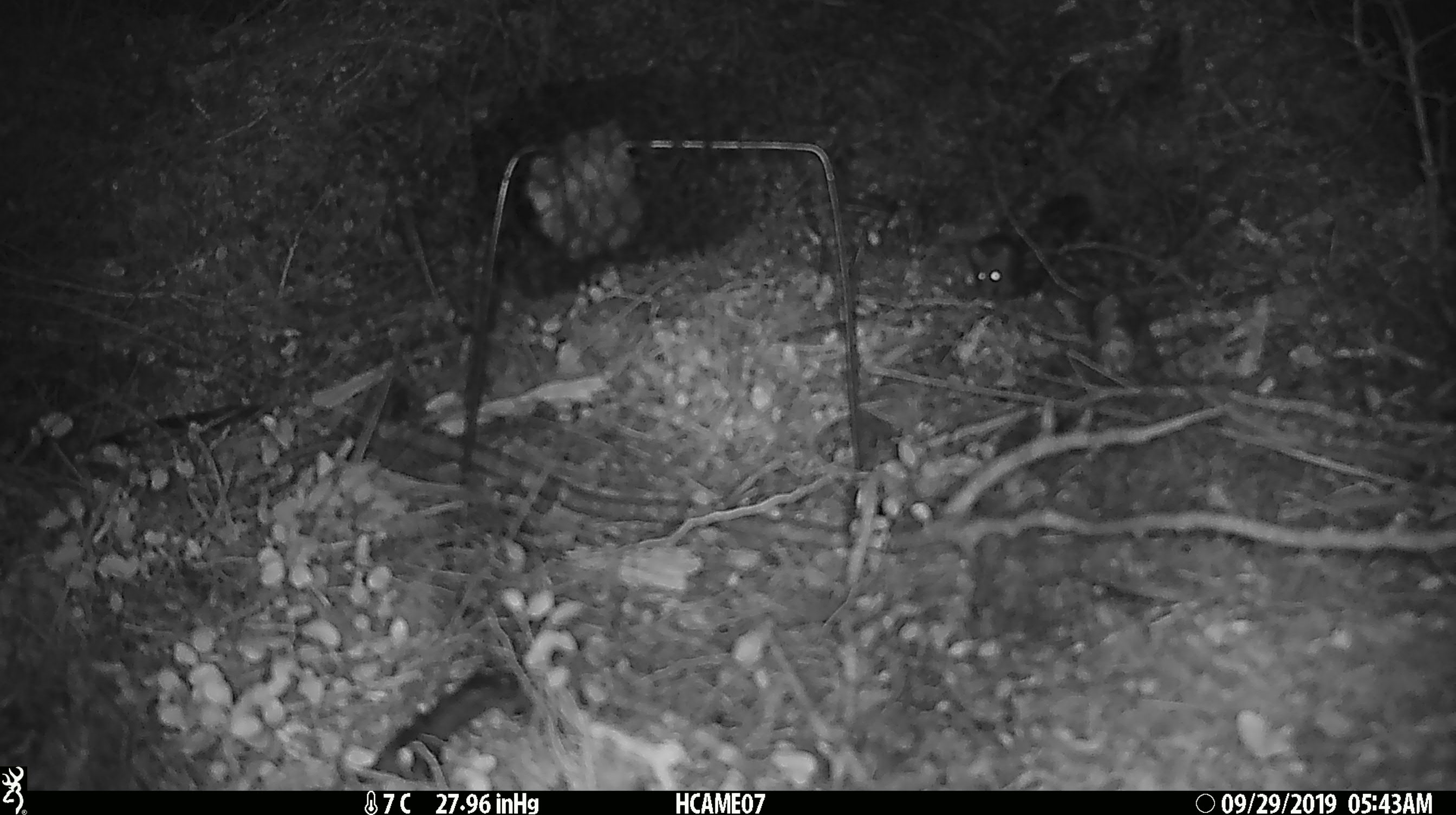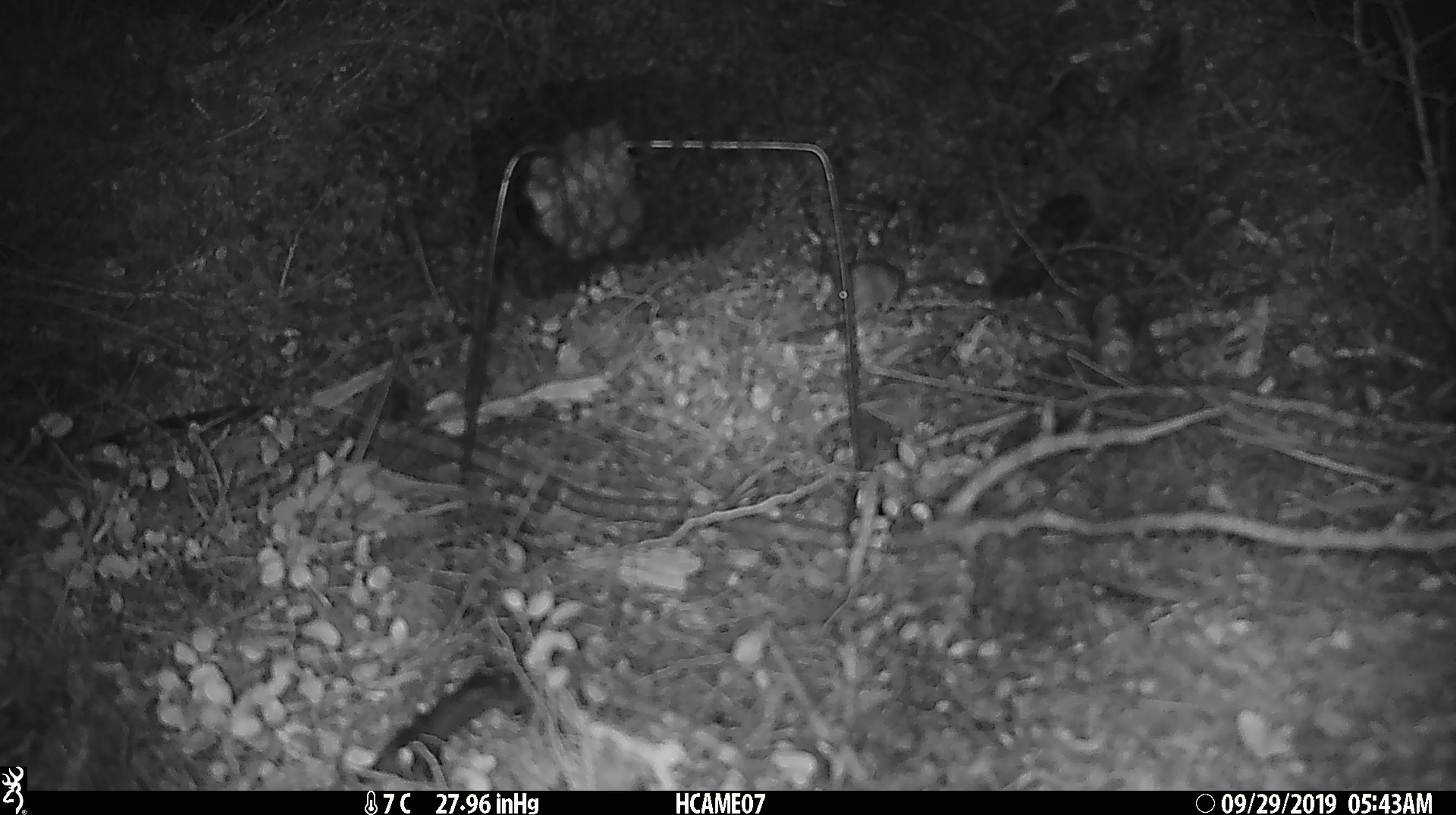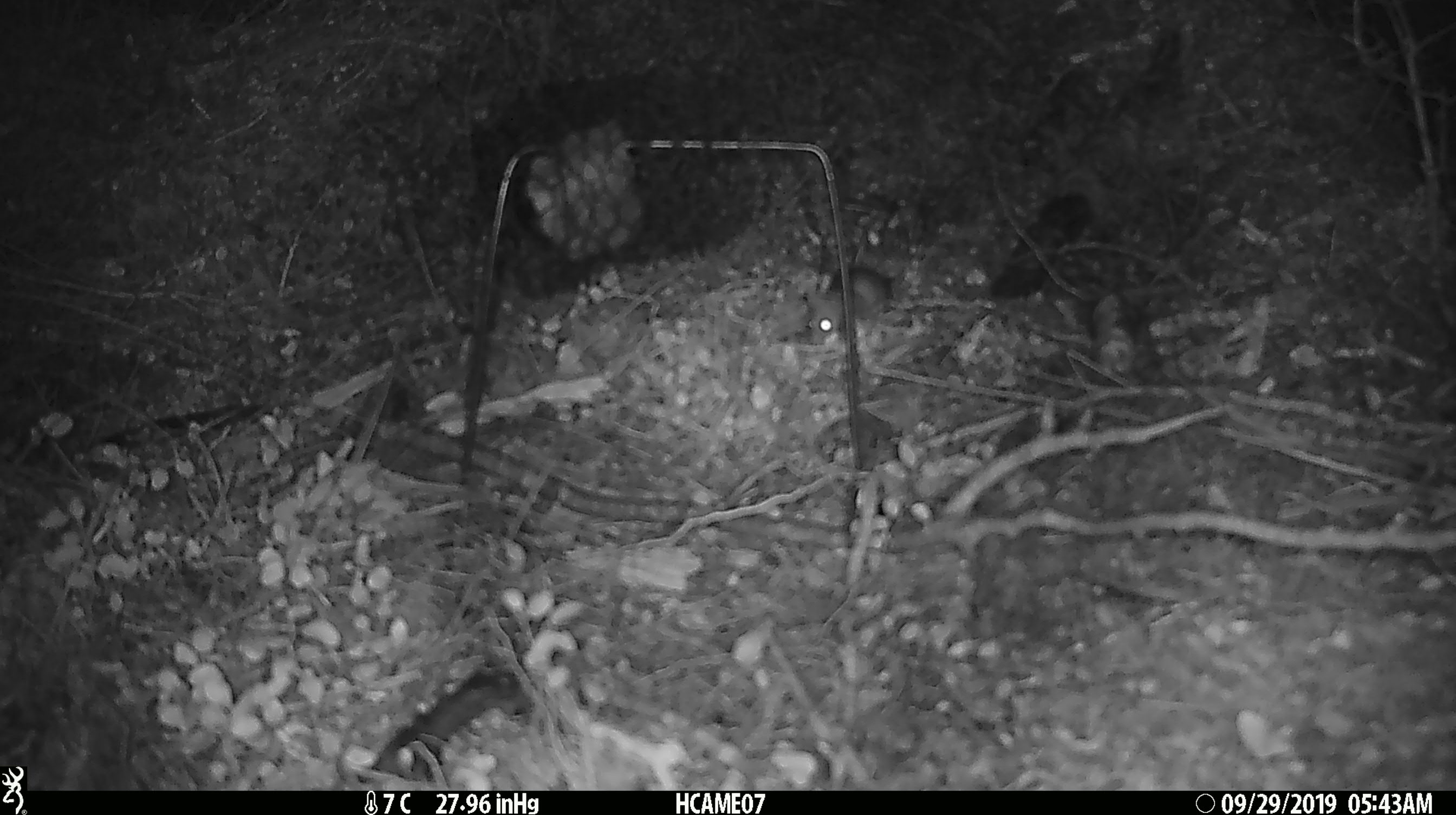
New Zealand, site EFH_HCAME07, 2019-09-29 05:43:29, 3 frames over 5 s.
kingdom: Animalia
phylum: Chordata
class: Mammalia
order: Rodentia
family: Muridae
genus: Mus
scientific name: Mus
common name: mouse